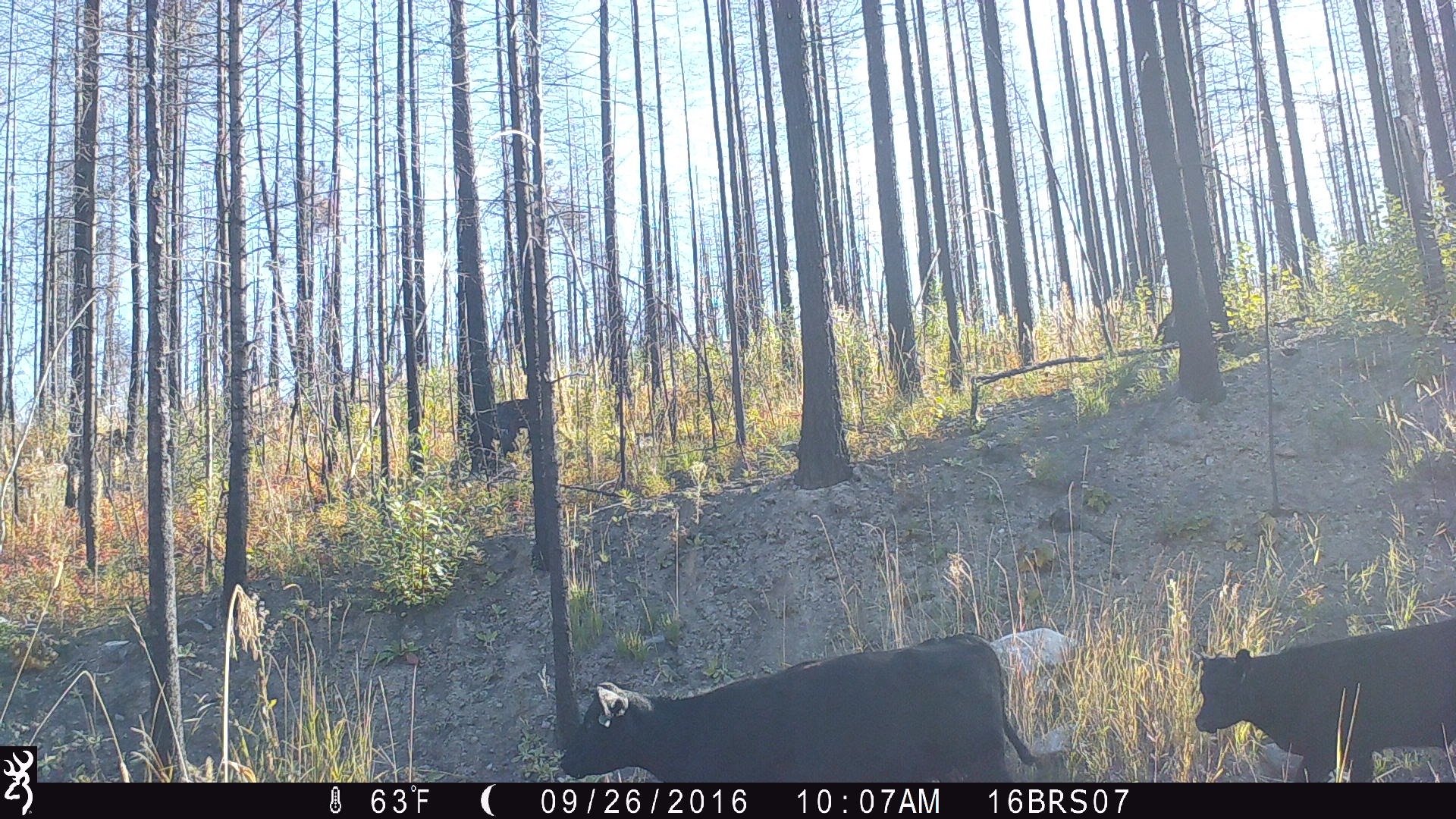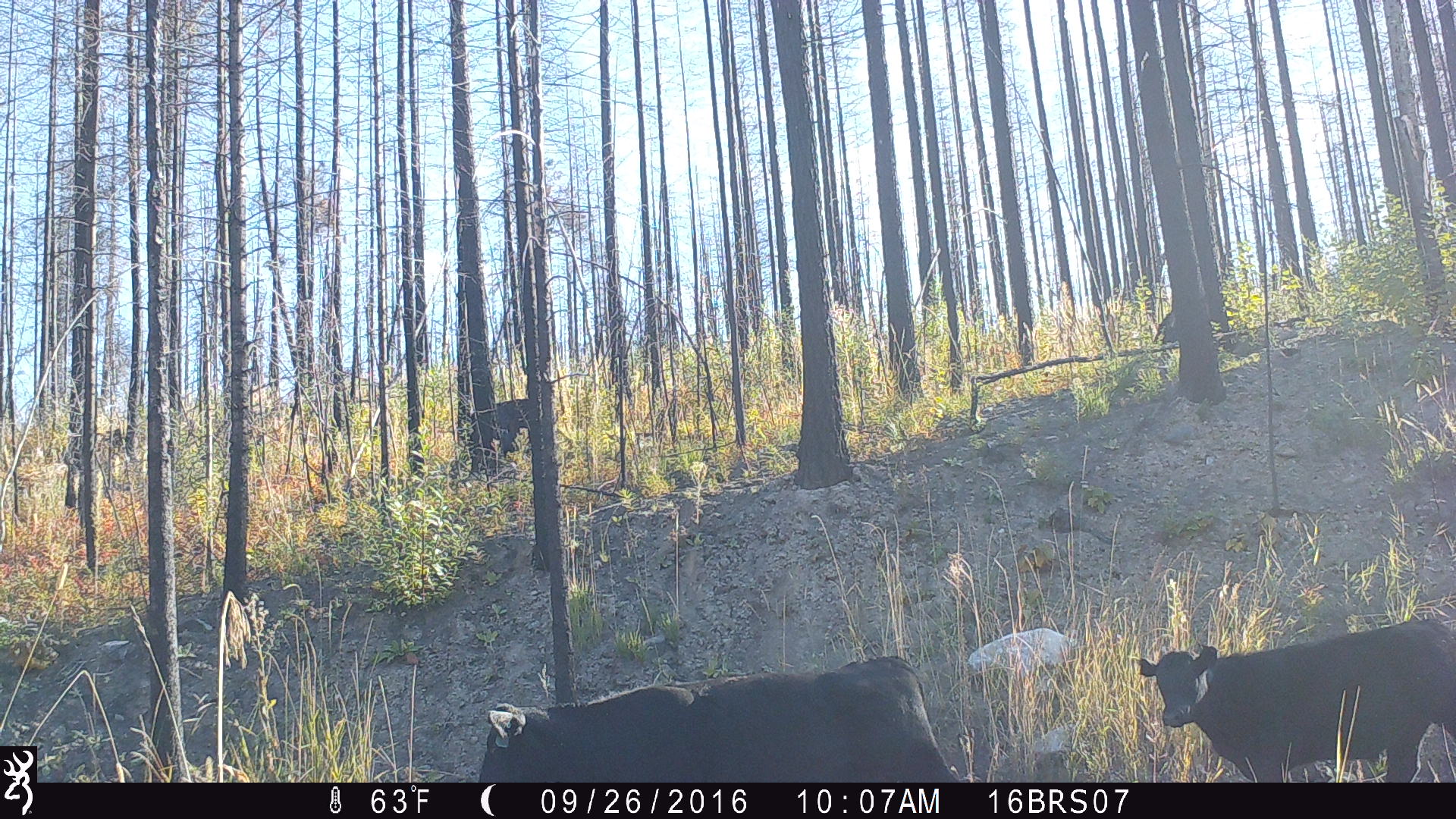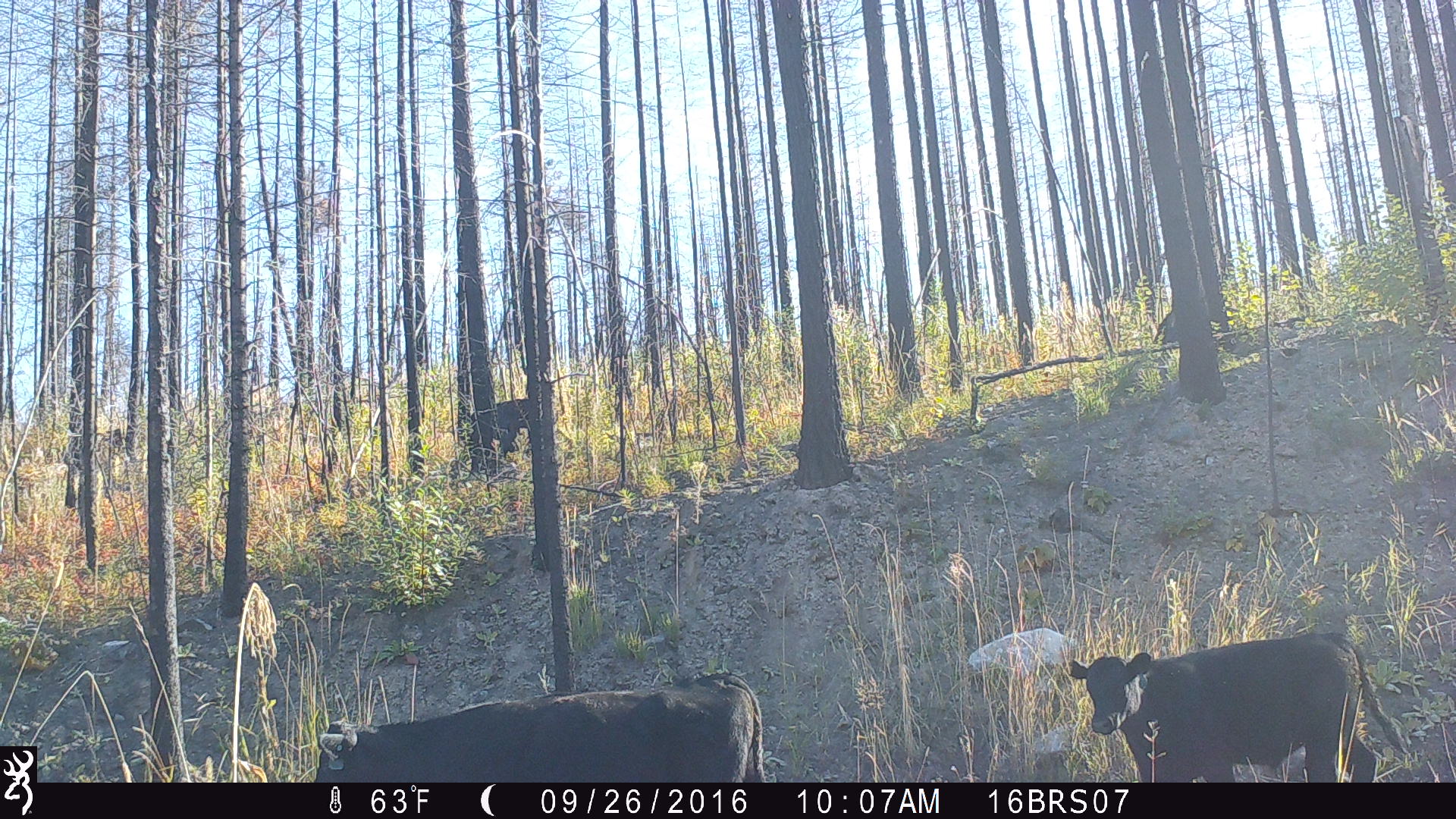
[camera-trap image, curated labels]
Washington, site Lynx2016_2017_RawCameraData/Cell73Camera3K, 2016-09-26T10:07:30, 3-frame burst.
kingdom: Animalia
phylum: Chordata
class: Mammalia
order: Artiodactyla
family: Bovidae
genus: Bos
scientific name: Bos taurus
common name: domestic cattle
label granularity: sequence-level